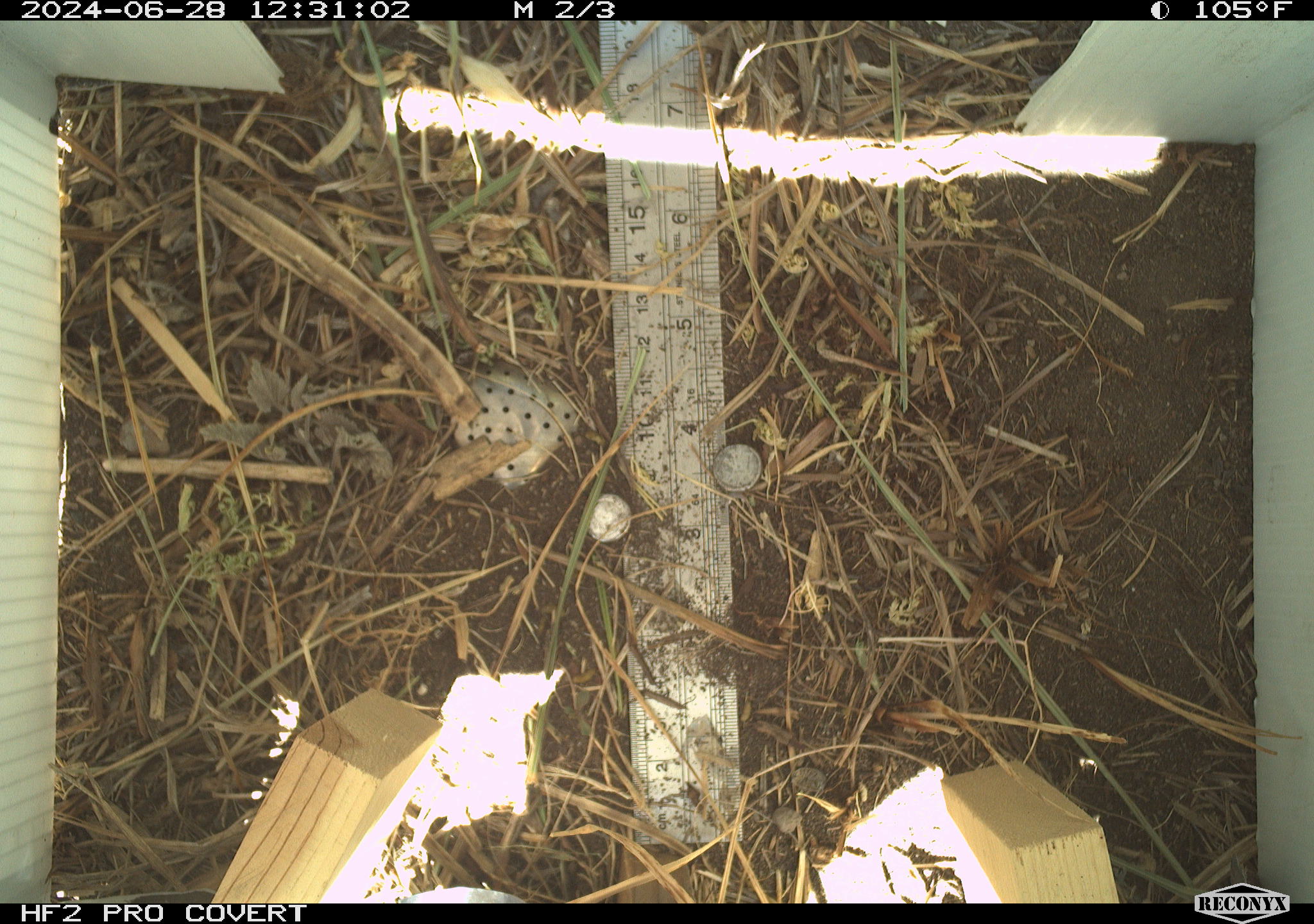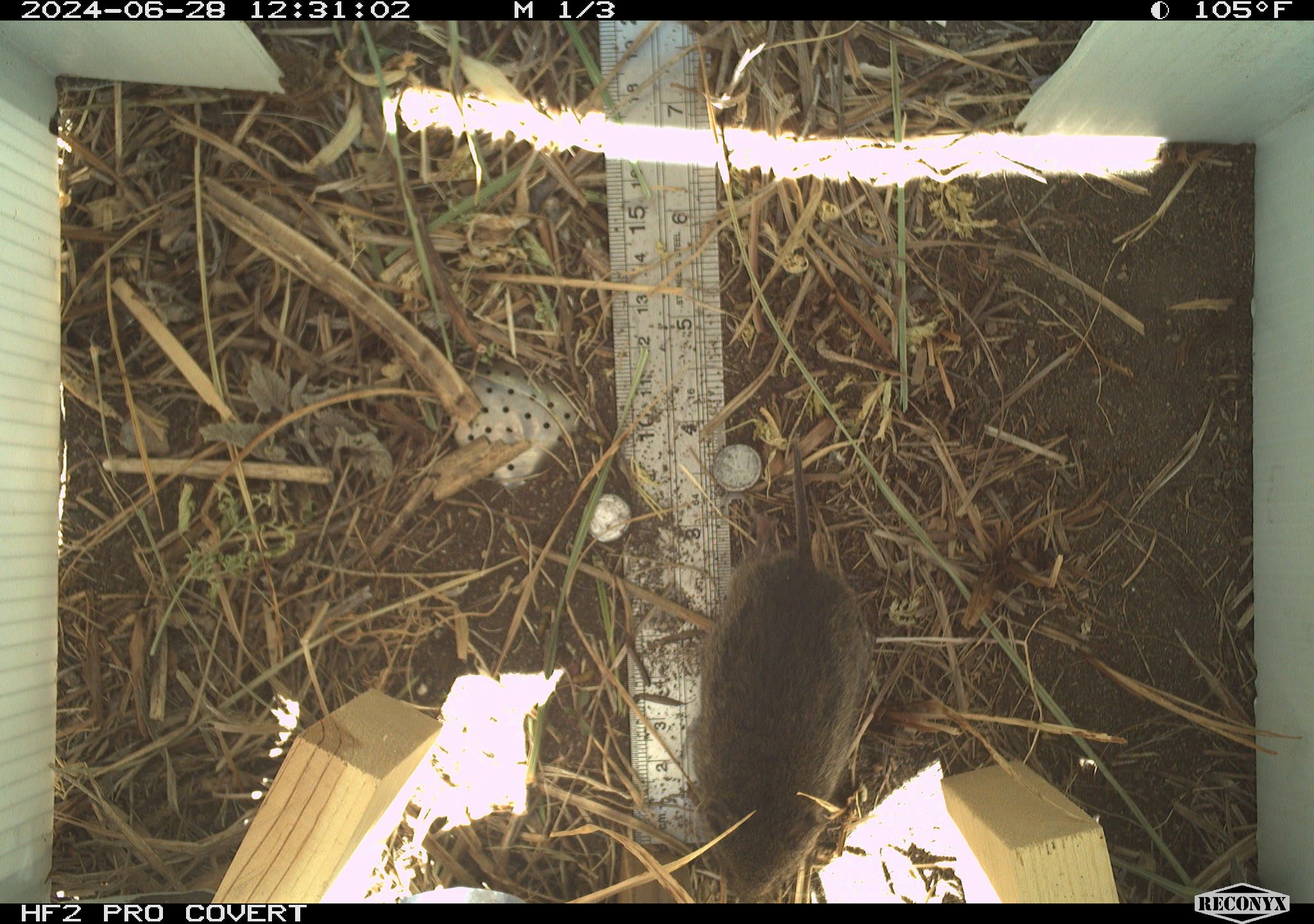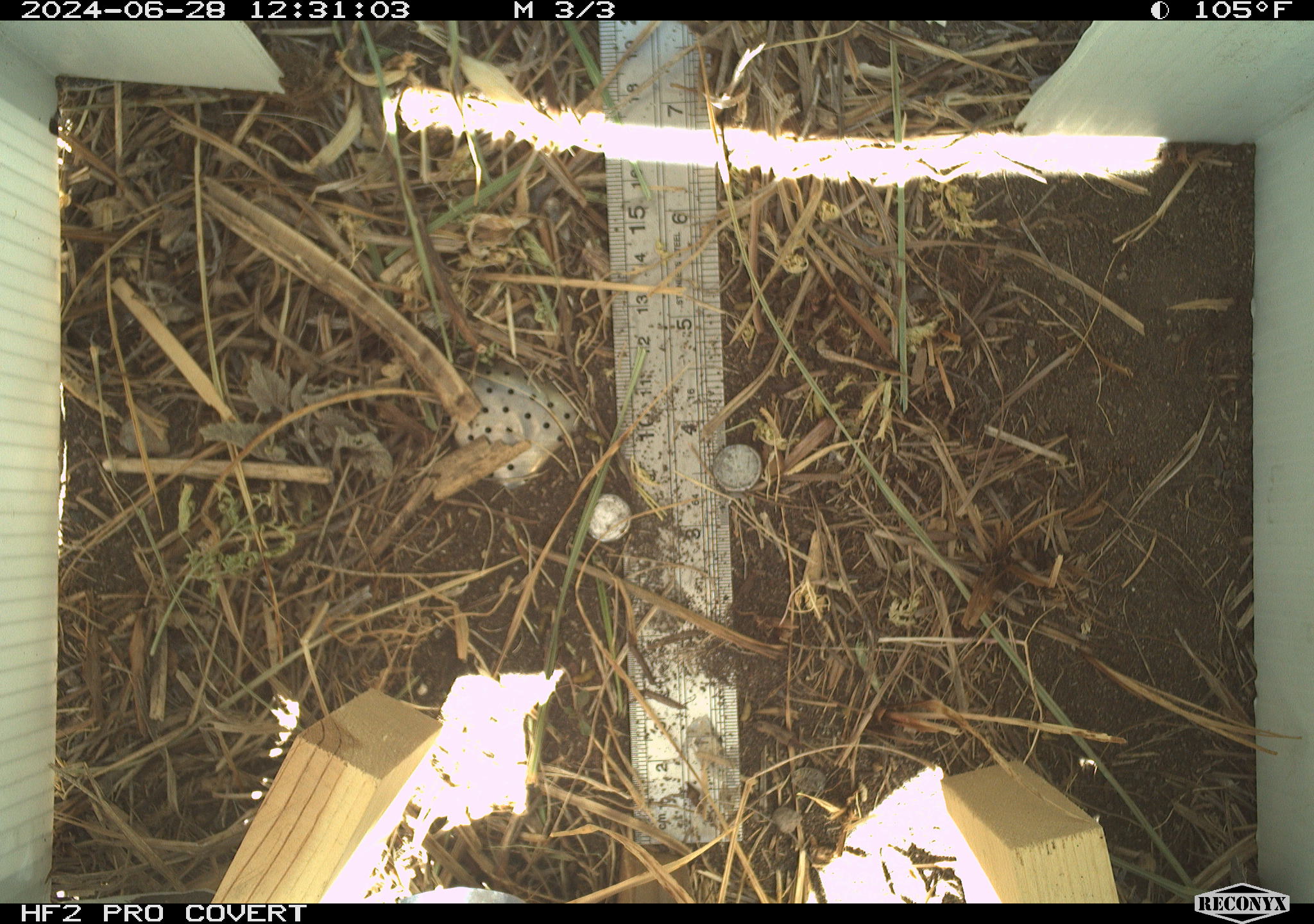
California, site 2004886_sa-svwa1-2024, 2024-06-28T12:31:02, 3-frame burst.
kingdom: Animalia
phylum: Chordata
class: Mammalia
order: Rodentia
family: Cricetidae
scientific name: Arvicolinae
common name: voles, lemmings, and muskrats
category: arvicolinae subfamily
Arvicolinae subfamily (voles, lemmings, and muskrats) (Arvicolinae).